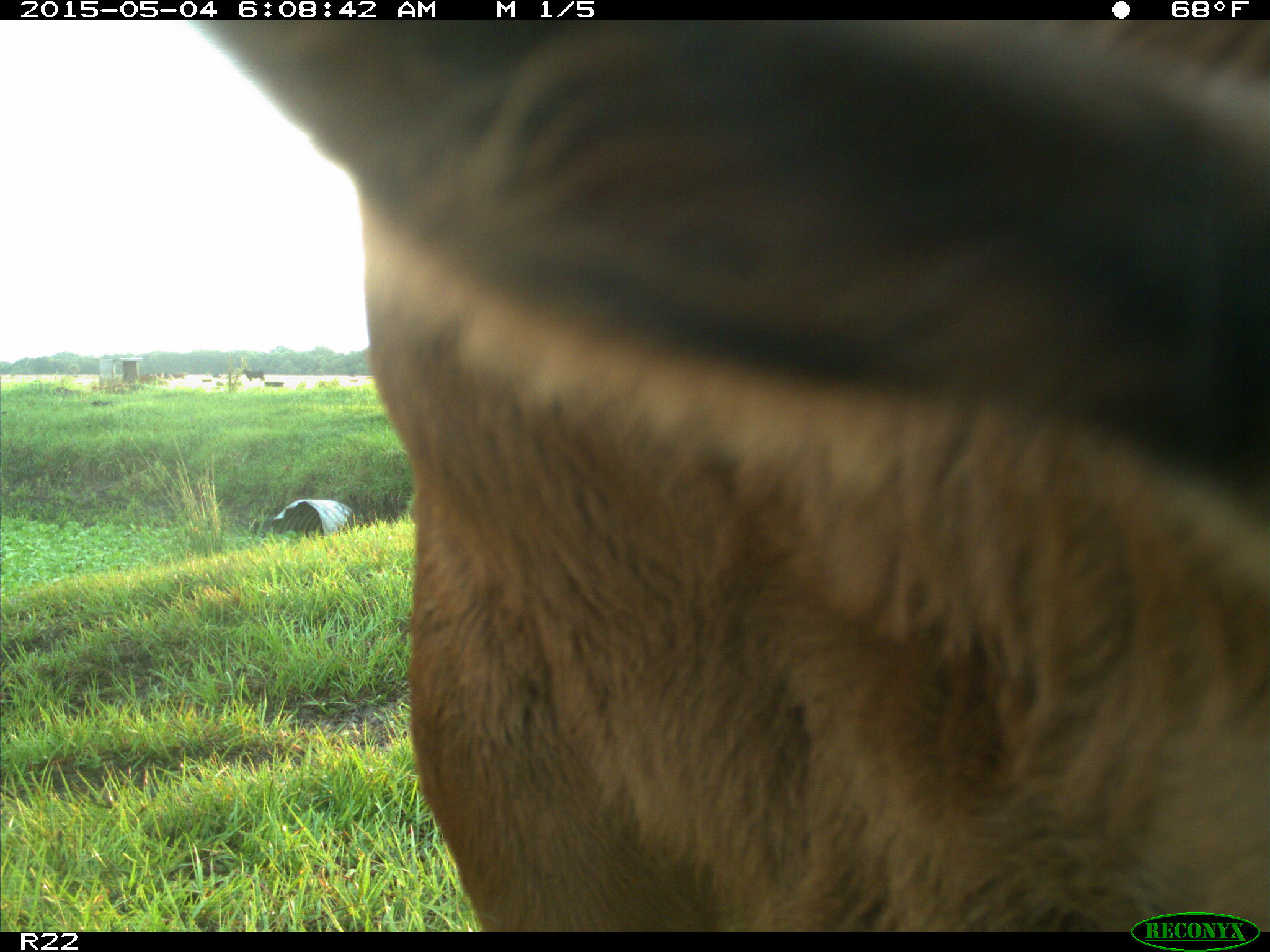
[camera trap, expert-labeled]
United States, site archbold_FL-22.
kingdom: Animalia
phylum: Chordata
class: Mammalia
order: Artiodactyla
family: Bovidae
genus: Bos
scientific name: Bos taurus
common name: domestic cow